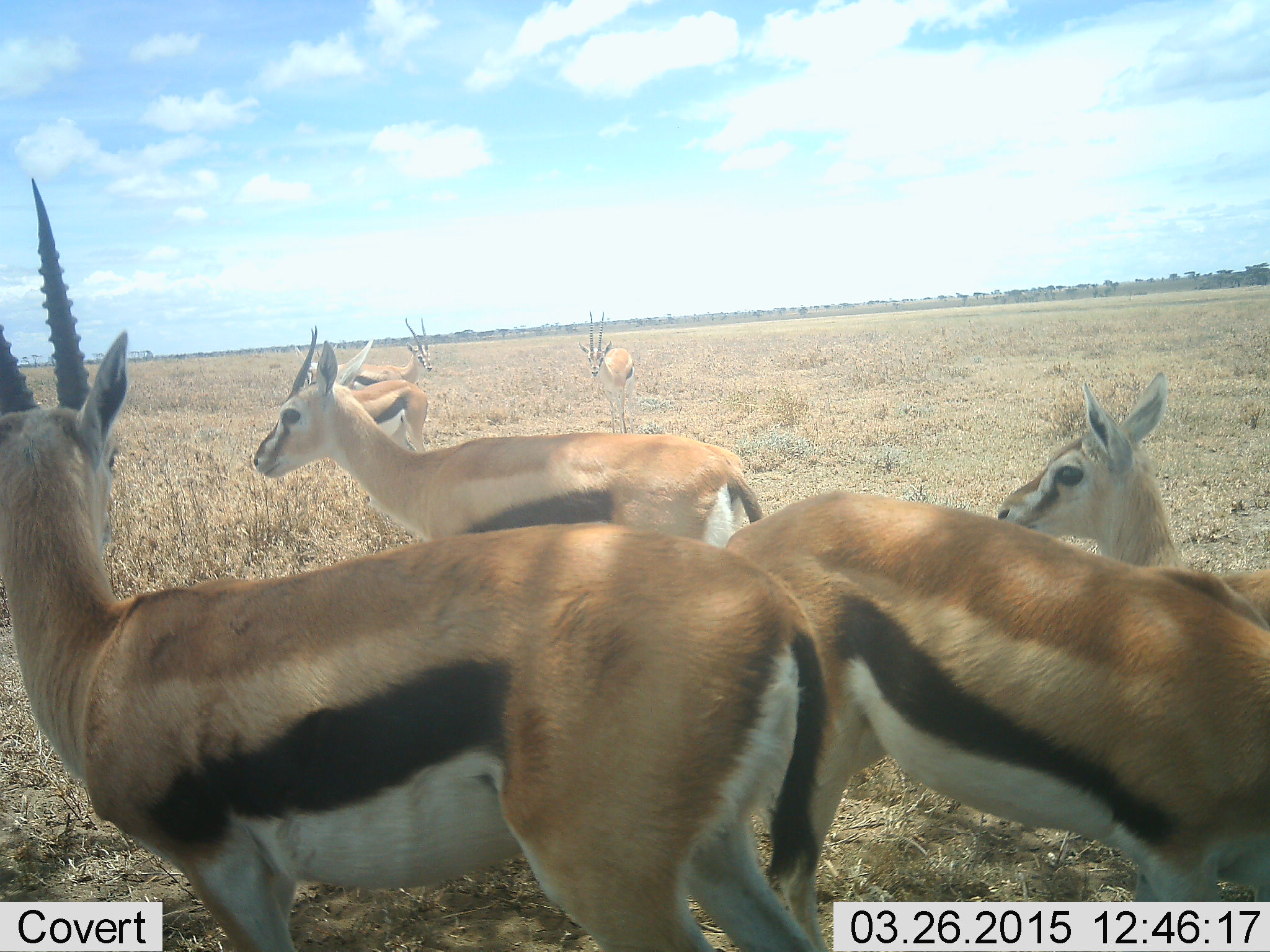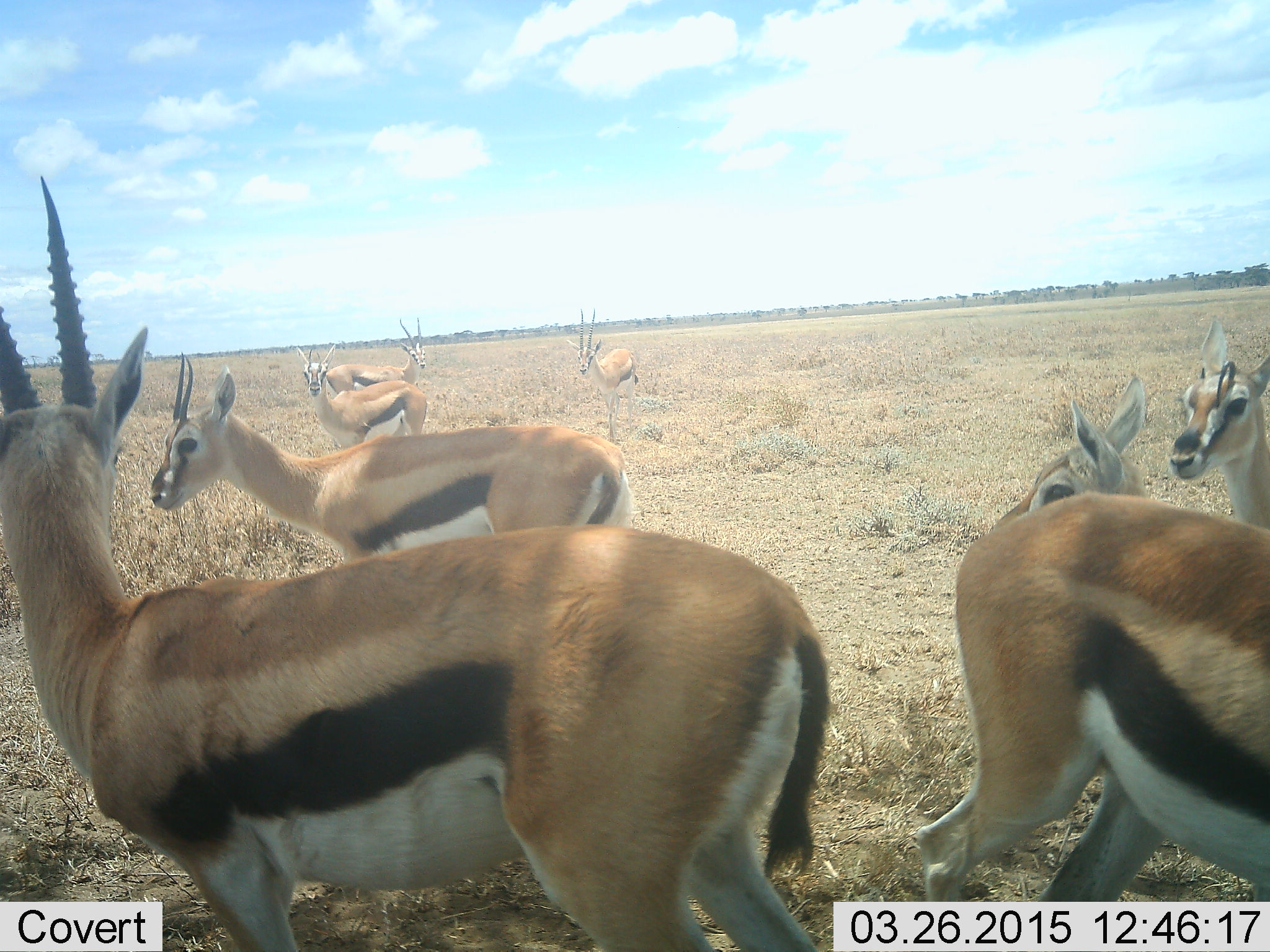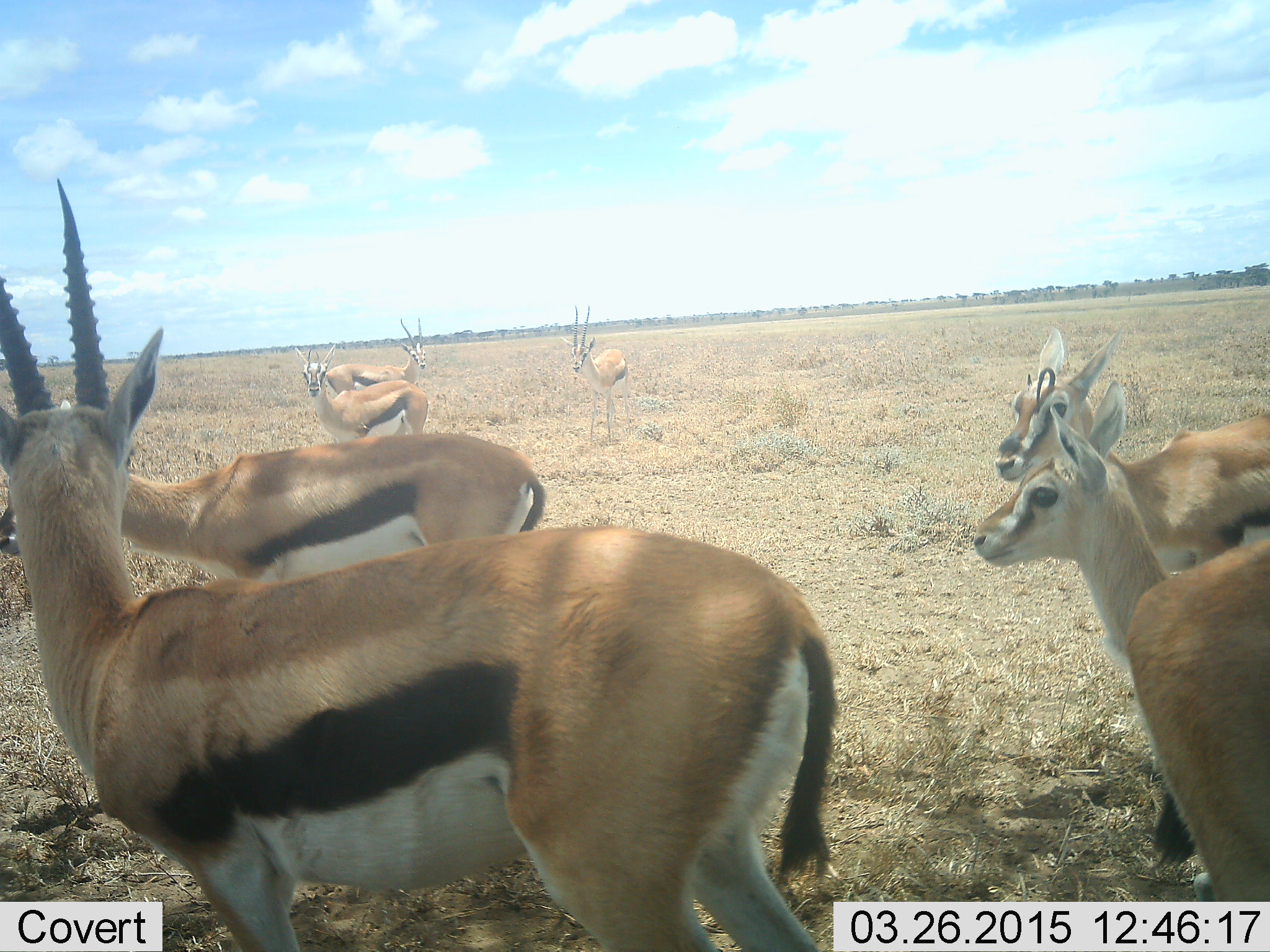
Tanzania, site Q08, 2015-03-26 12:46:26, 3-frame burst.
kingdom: Animalia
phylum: Chordata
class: Mammalia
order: Artiodactyla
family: Bovidae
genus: Eudorcas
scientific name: Eudorcas thomsonii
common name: thomson's gazelle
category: gazellethomsons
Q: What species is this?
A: Gazellethomsons (thomson's gazelle) (Eudorcas thomsonii).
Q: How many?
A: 8.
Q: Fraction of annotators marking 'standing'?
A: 100%.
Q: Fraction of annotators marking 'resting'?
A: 0%.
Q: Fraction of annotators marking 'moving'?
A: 20%.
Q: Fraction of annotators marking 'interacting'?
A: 0%.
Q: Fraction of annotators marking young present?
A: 10%.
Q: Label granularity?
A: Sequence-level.